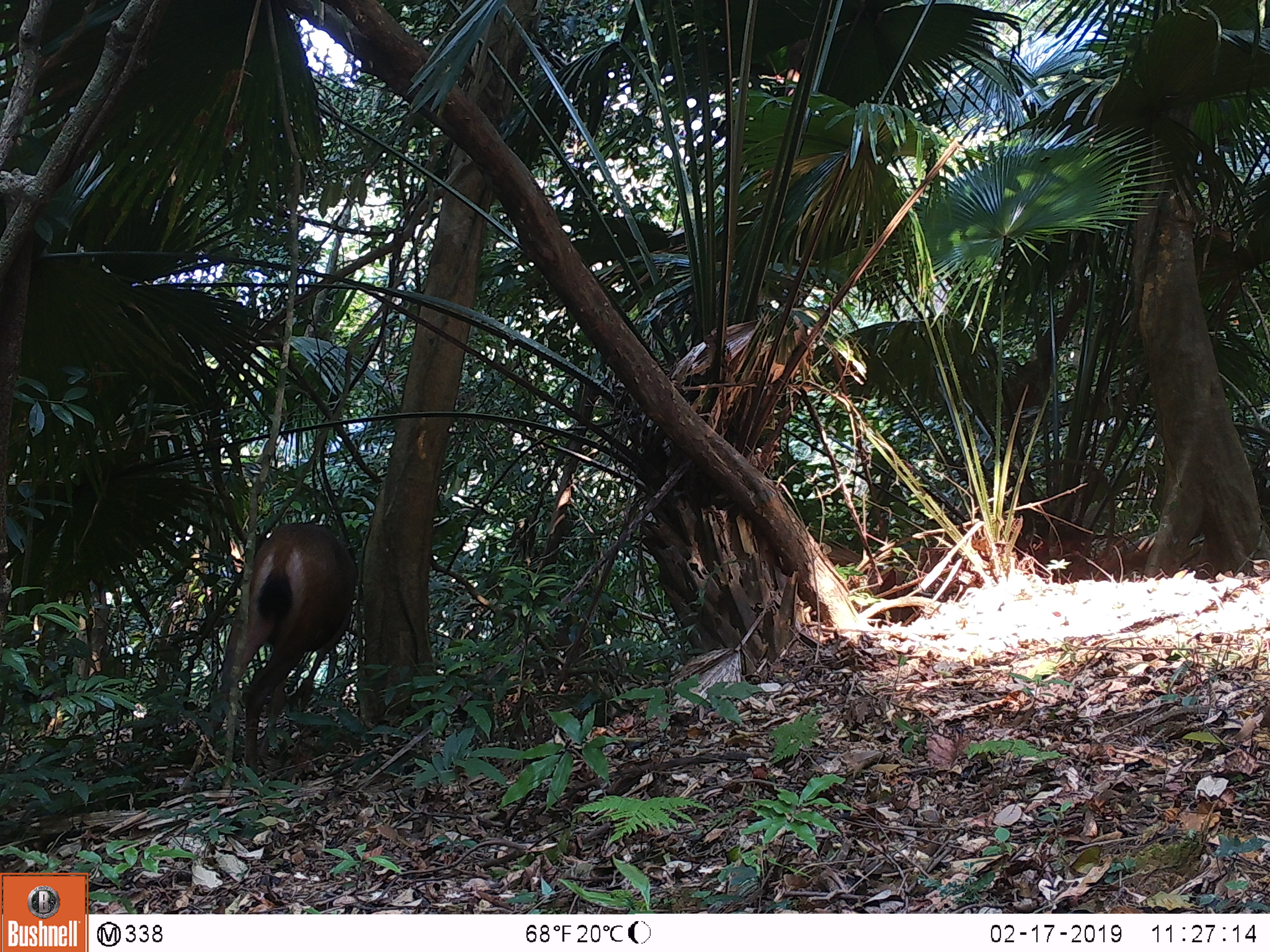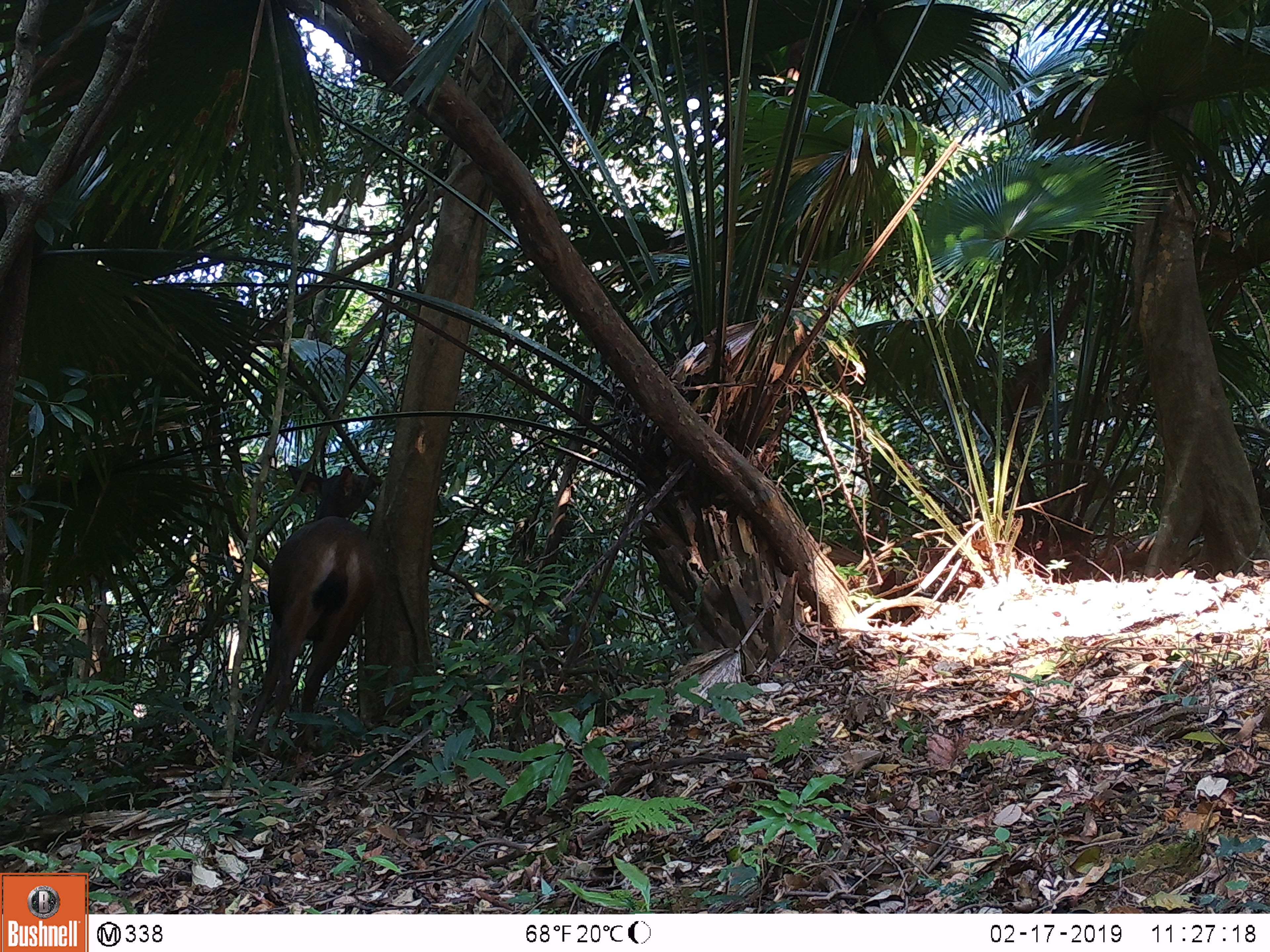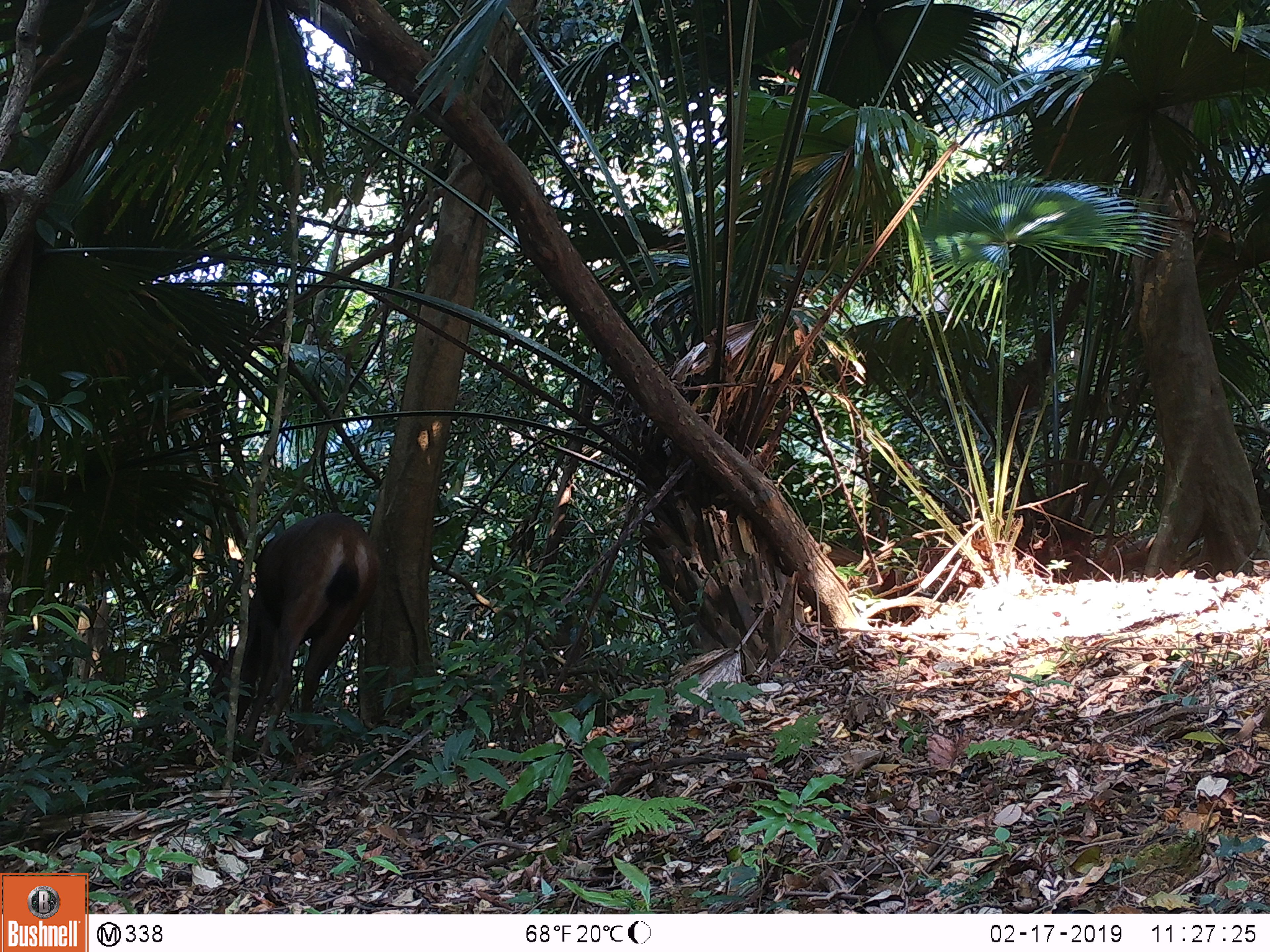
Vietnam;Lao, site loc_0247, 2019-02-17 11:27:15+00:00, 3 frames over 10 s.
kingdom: Animalia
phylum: Chordata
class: Mammalia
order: Artiodactyla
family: Cervidae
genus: Rusa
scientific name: Rusa unicolor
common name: sambar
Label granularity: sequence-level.